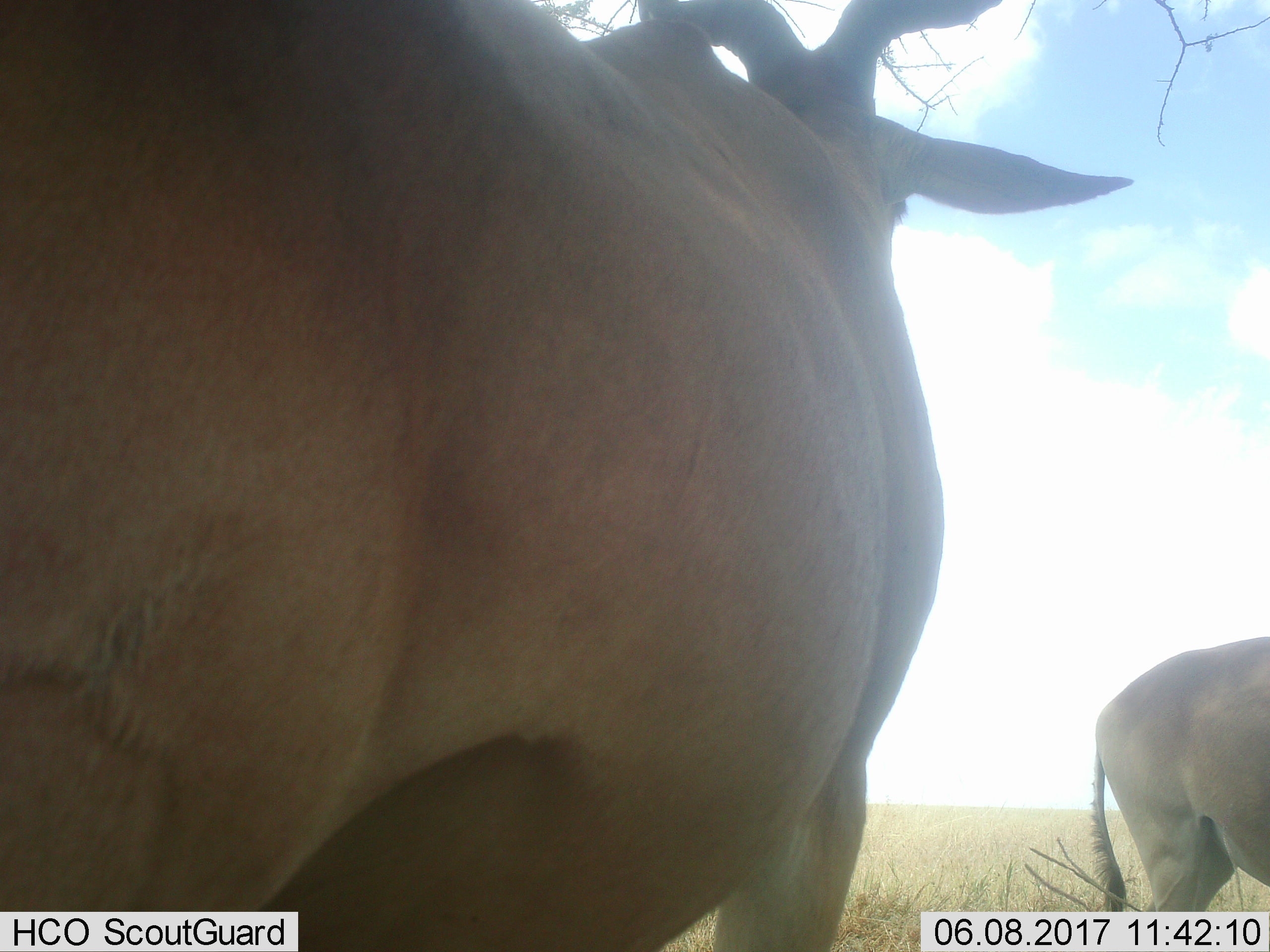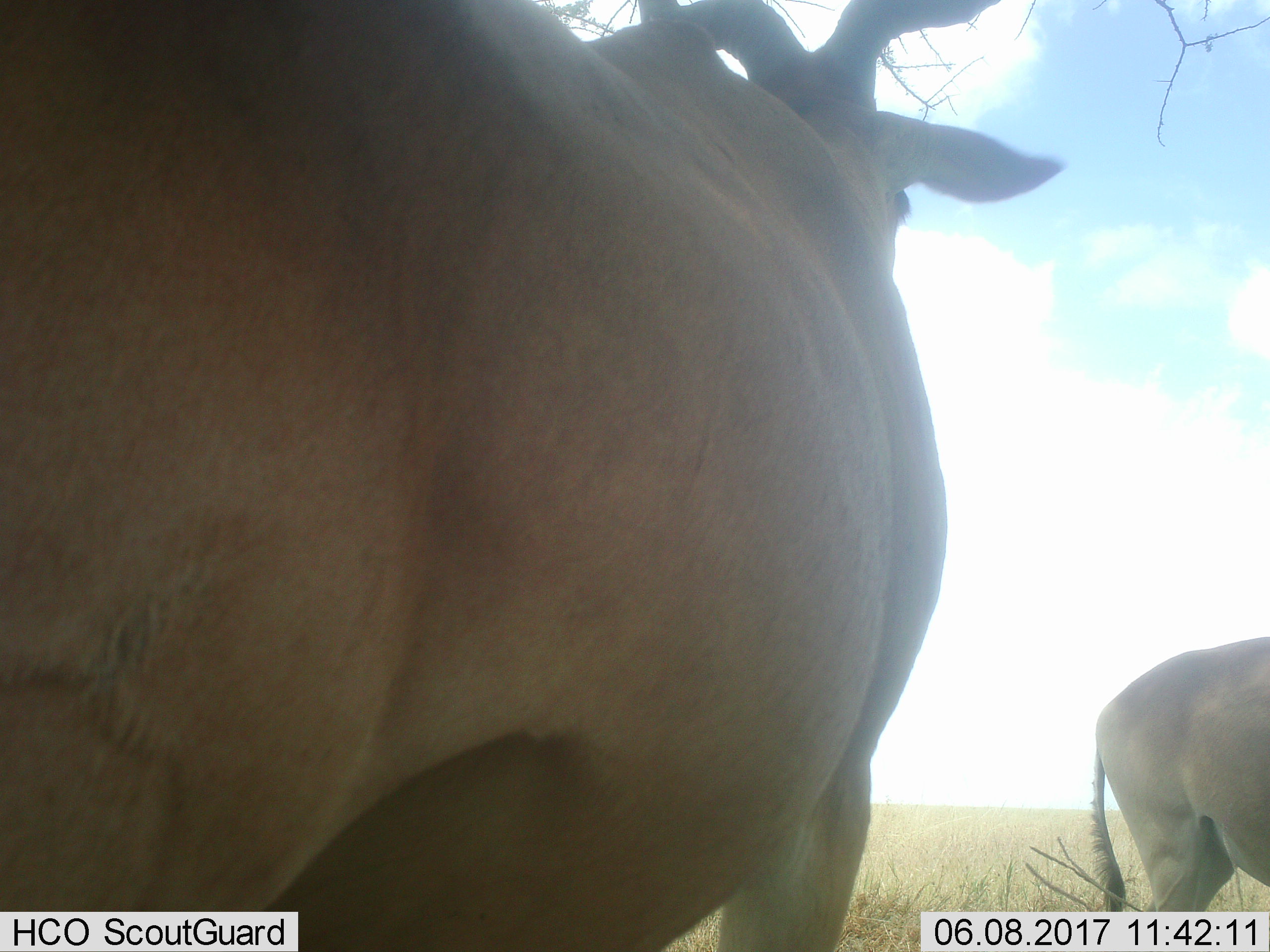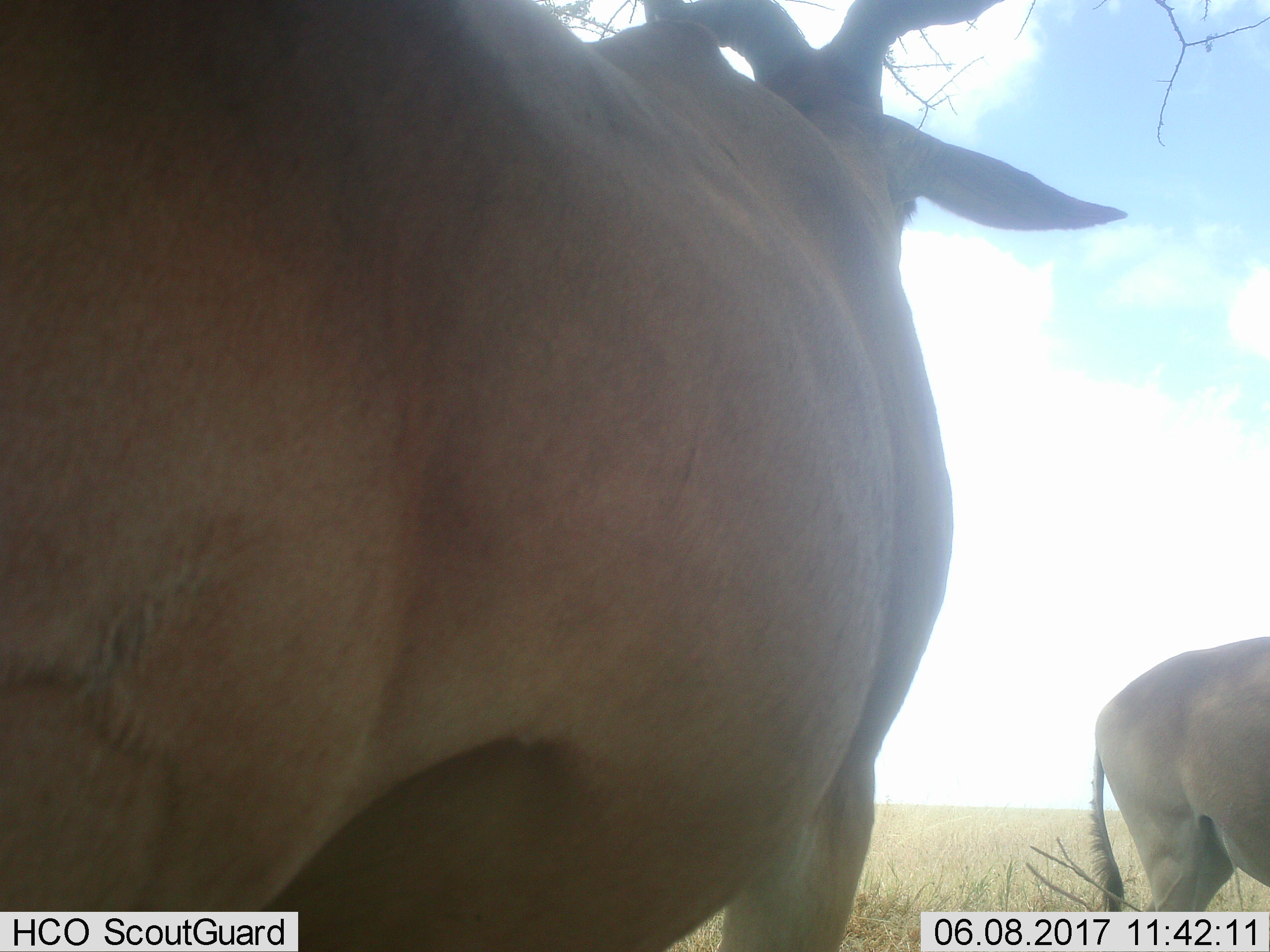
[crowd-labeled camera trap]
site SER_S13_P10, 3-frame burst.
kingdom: Animalia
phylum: Chordata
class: Mammalia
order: Artiodactyla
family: Bovidae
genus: Alcelaphus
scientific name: Alcelaphus buselaphus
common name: hartebeest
Hartebeest (Alcelaphus buselaphus), count 2. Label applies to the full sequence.